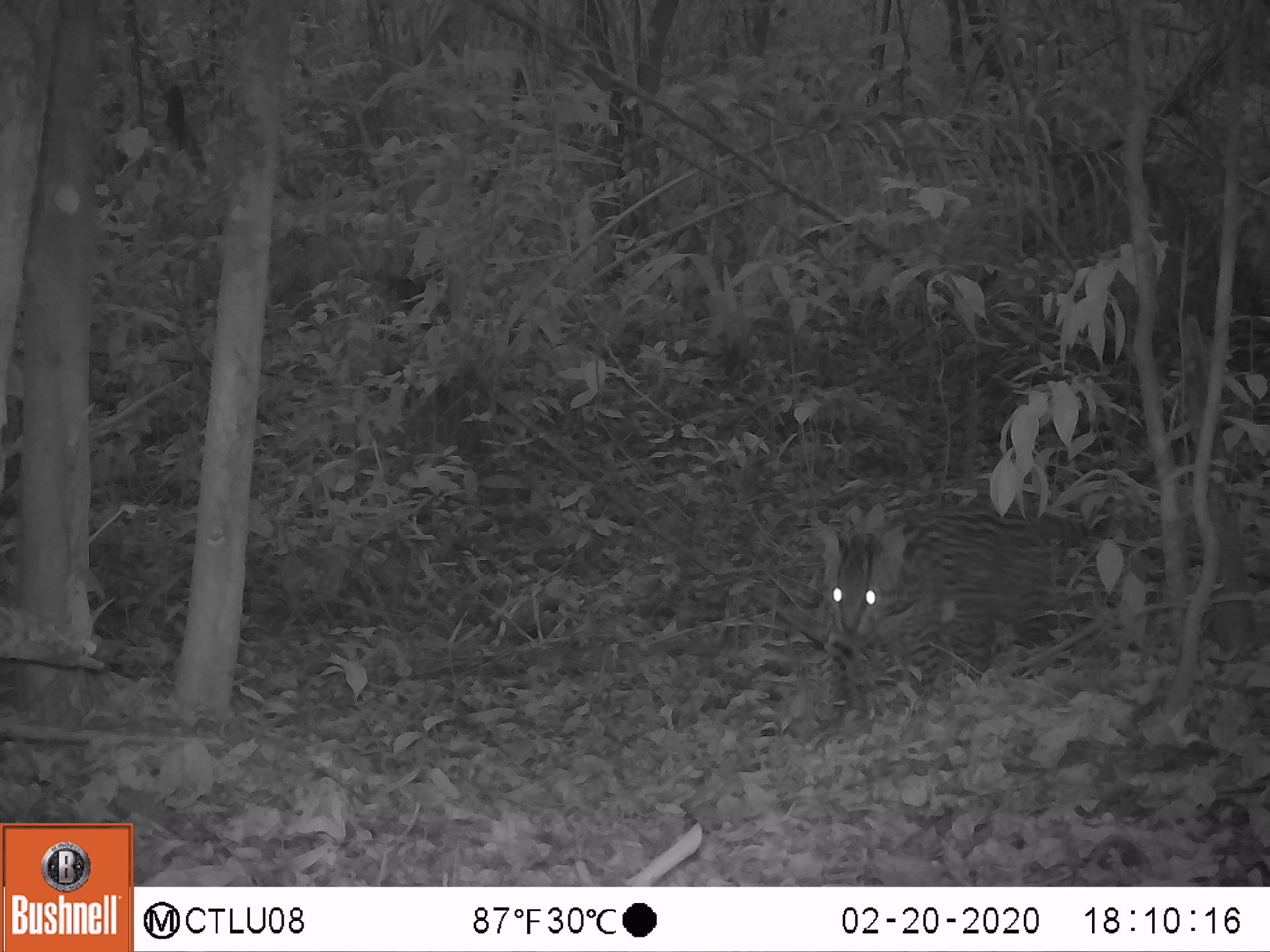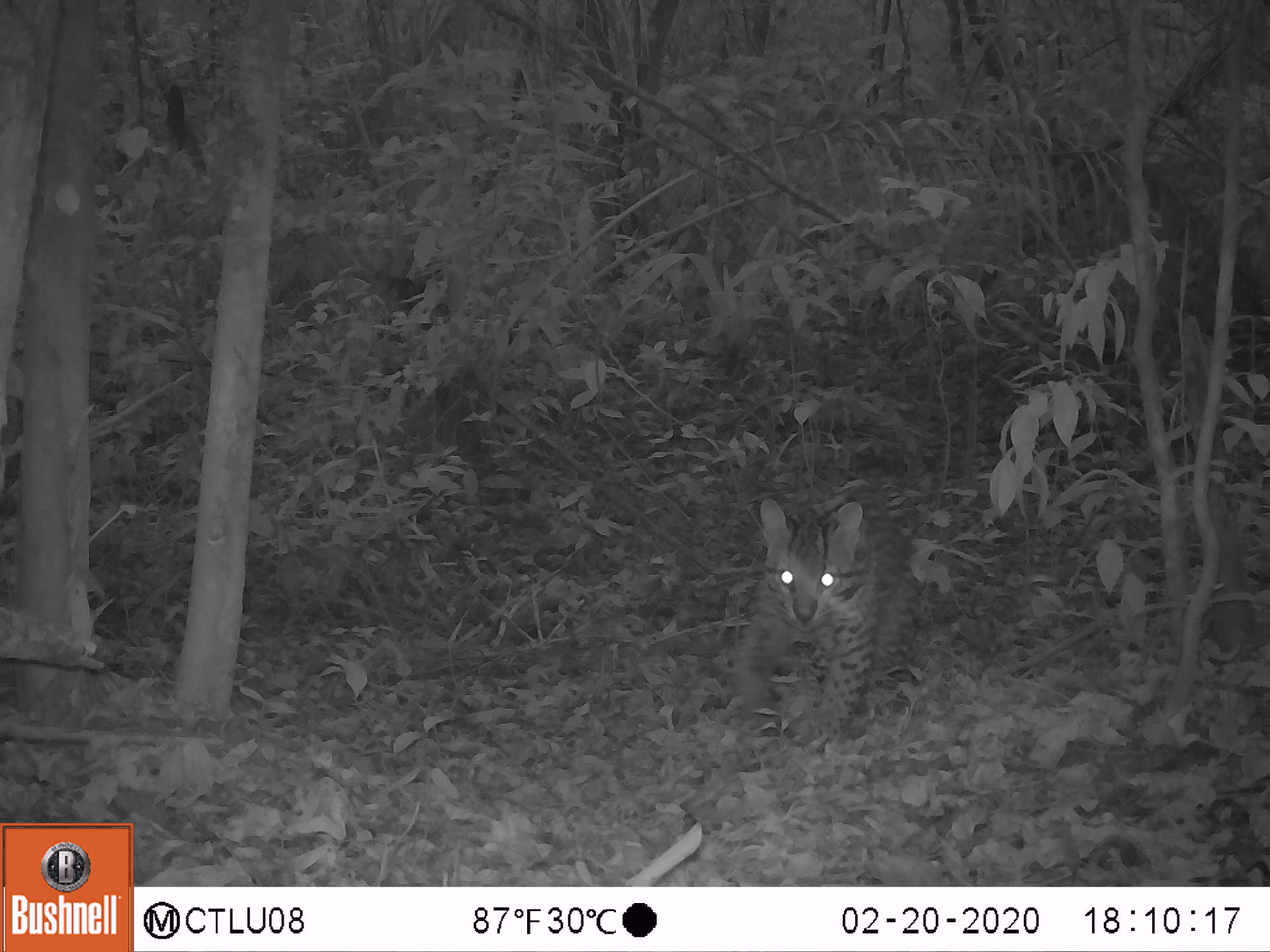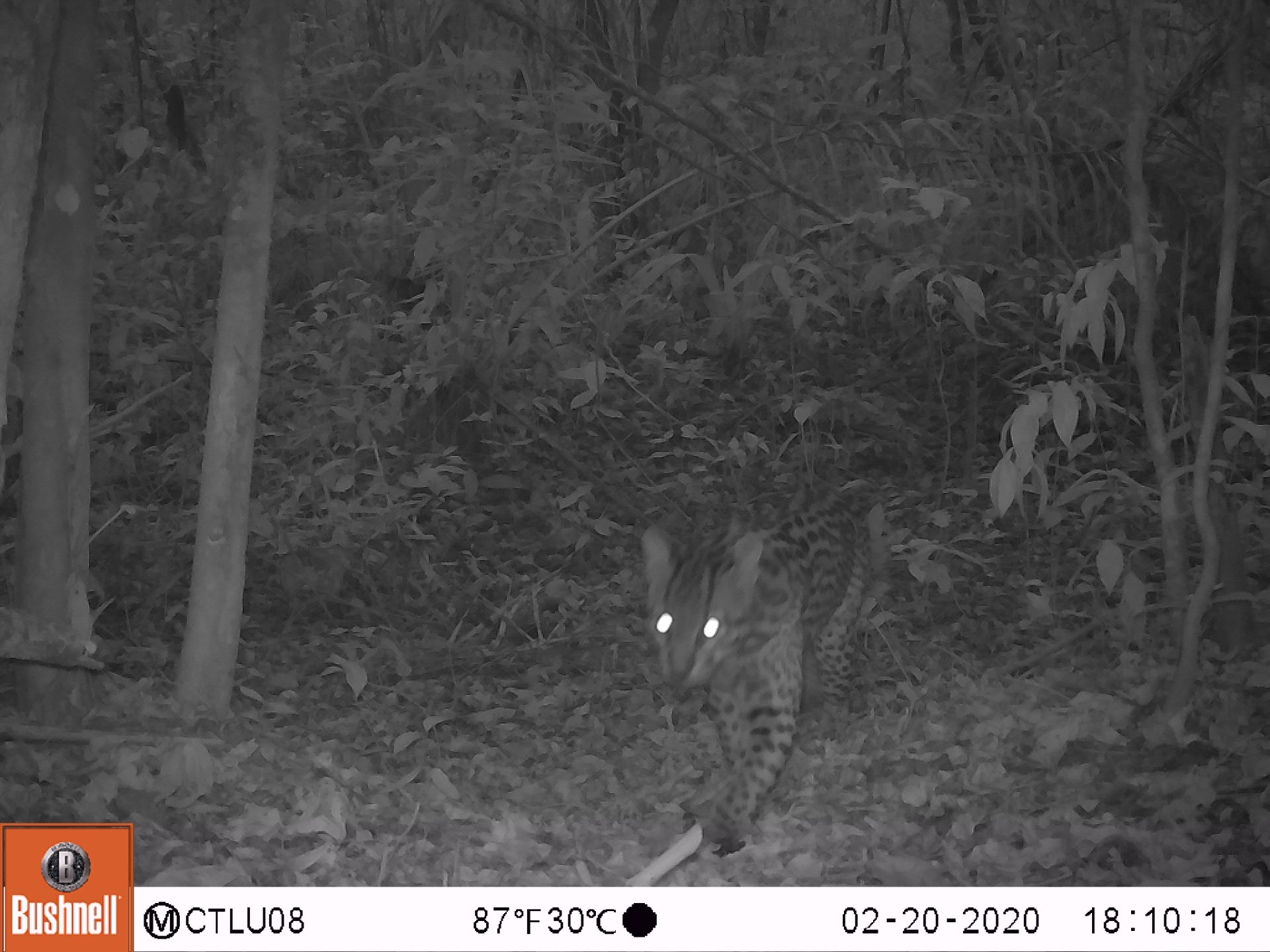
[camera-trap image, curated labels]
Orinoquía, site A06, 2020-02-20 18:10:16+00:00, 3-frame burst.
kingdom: Animalia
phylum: Chordata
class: Mammalia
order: Carnivora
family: Felidae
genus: Leopardus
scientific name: Leopardus pardalis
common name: ocelot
Ocelot (Leopardus pardalis).